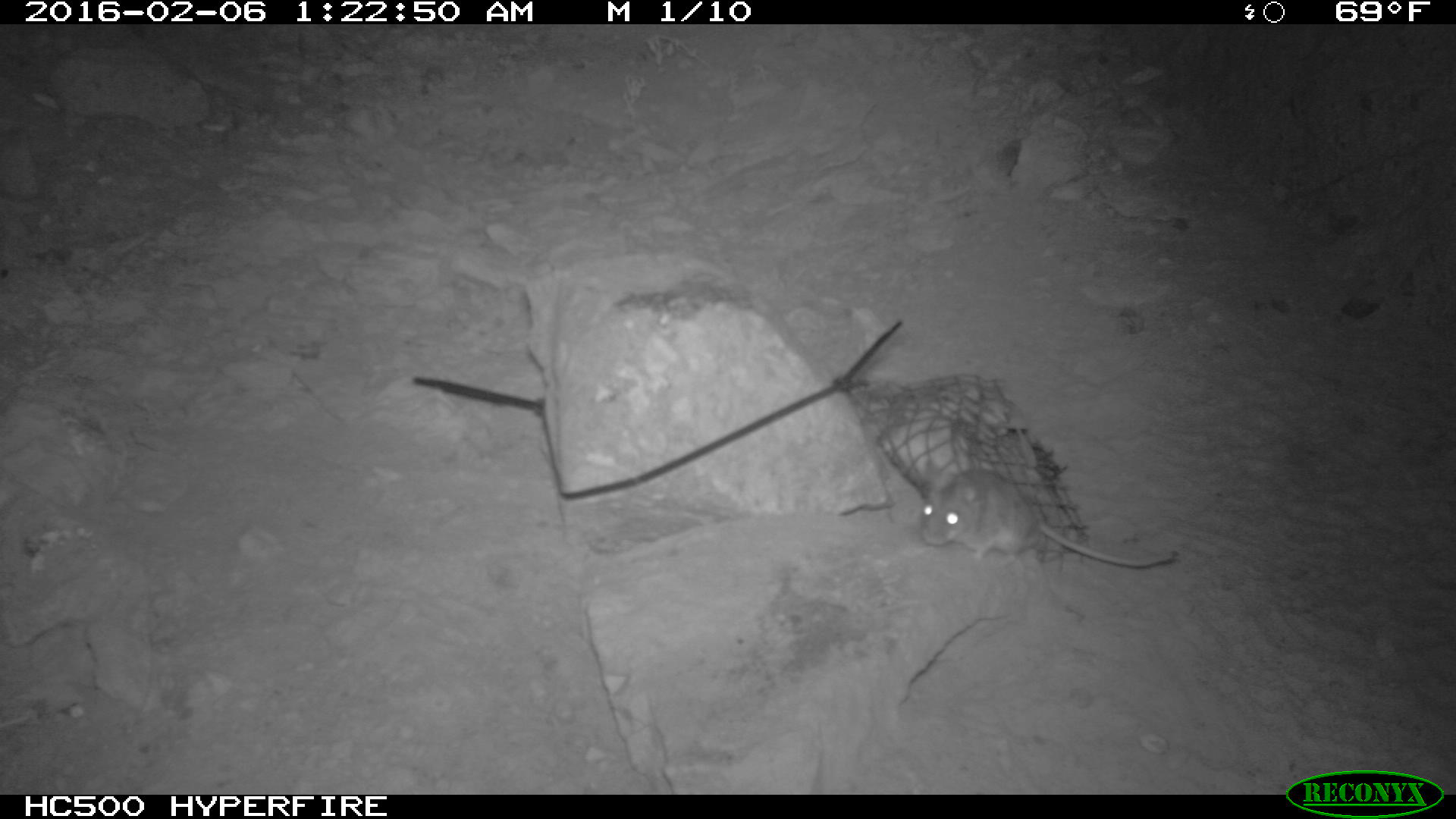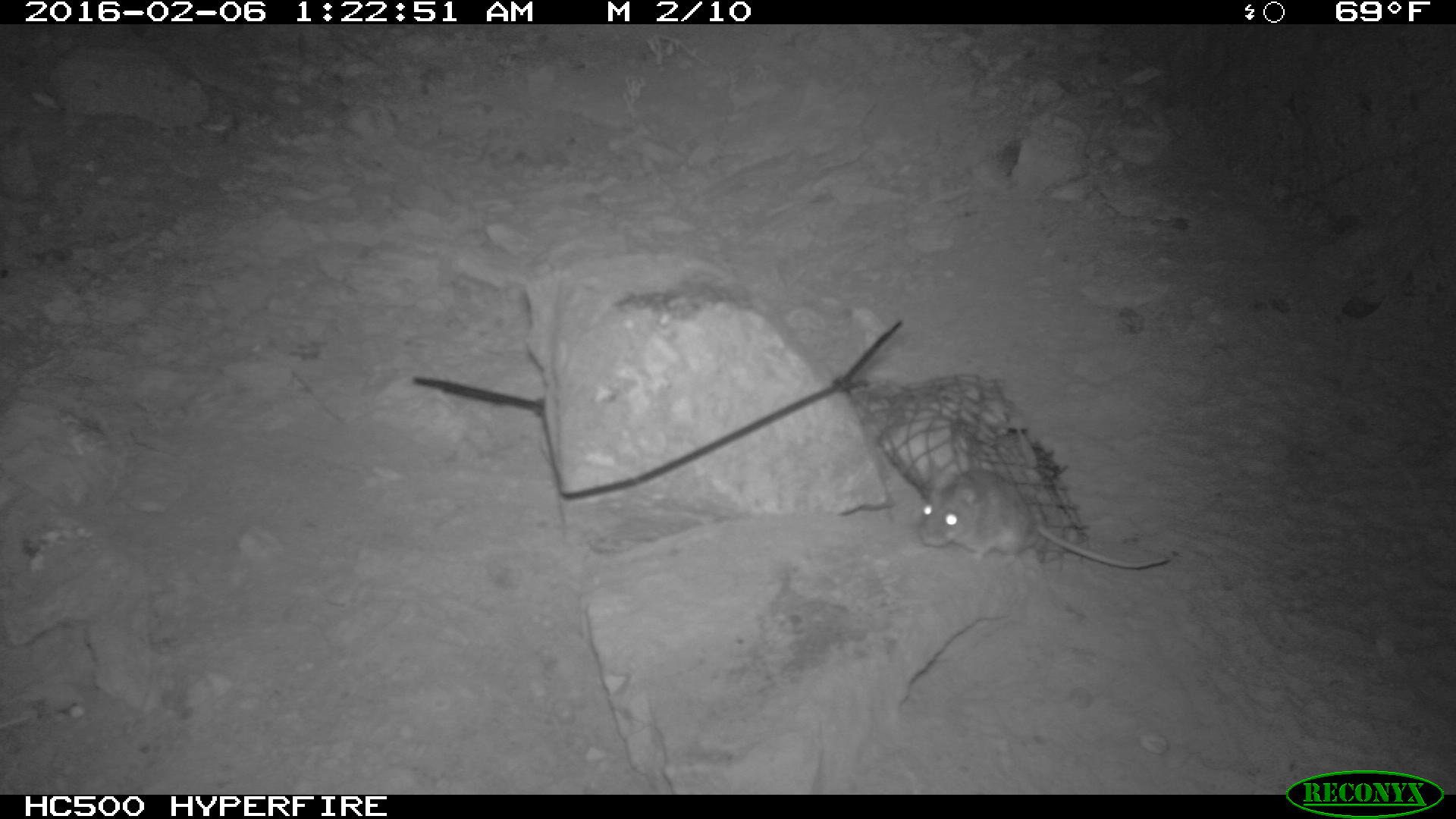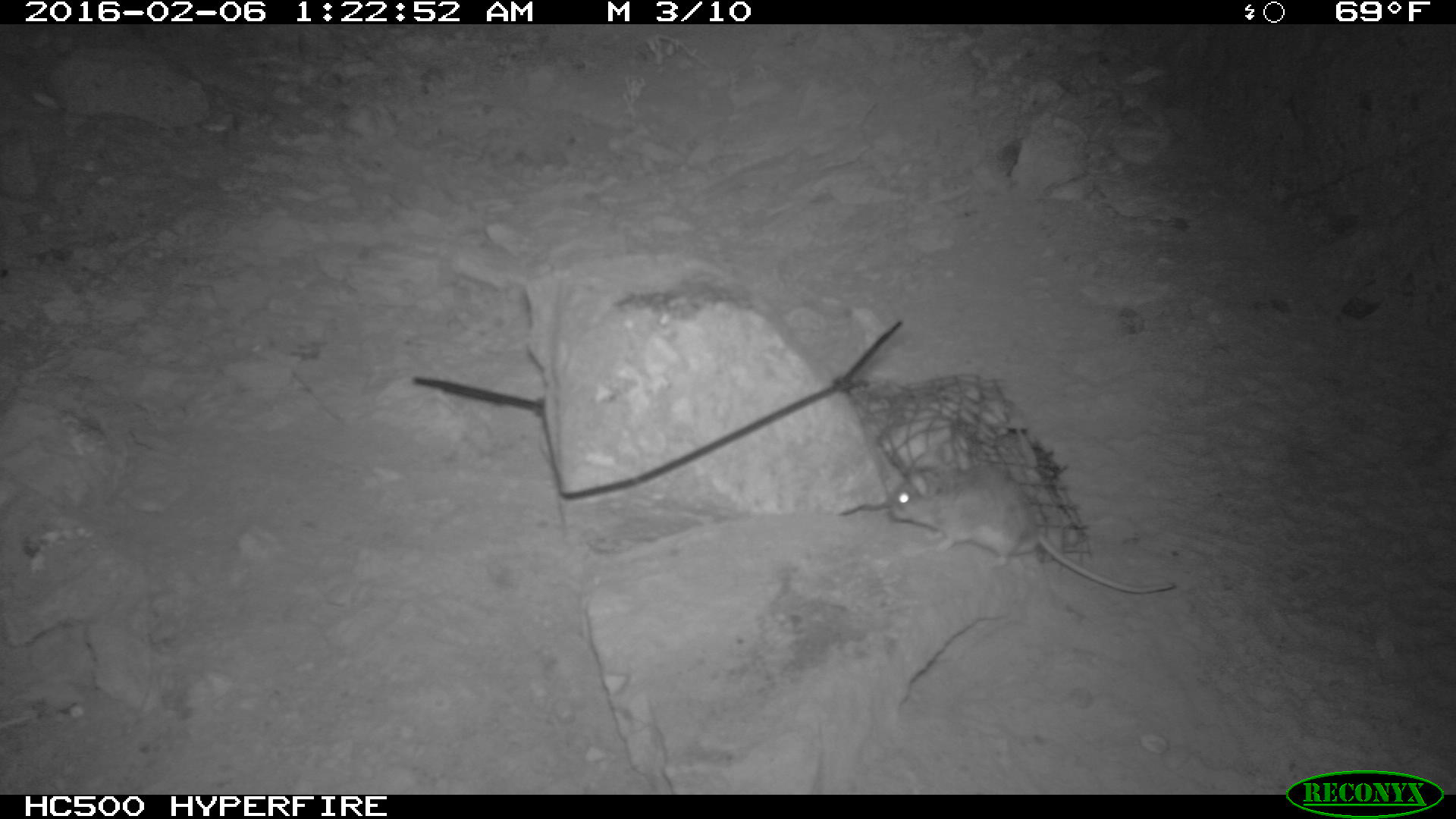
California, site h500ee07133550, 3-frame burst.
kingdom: Animalia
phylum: Chordata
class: Mammalia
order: Rodentia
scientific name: Rodentia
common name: rodent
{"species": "rodent (Rodentia)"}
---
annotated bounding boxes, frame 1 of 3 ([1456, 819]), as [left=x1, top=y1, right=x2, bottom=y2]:
rodent: [left=920, top=468, right=1181, bottom=568]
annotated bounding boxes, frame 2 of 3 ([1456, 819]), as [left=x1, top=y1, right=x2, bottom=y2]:
rodent: [left=918, top=466, right=1169, bottom=572]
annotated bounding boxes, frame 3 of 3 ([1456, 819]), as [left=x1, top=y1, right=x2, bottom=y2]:
rodent: [left=890, top=464, right=1174, bottom=595]